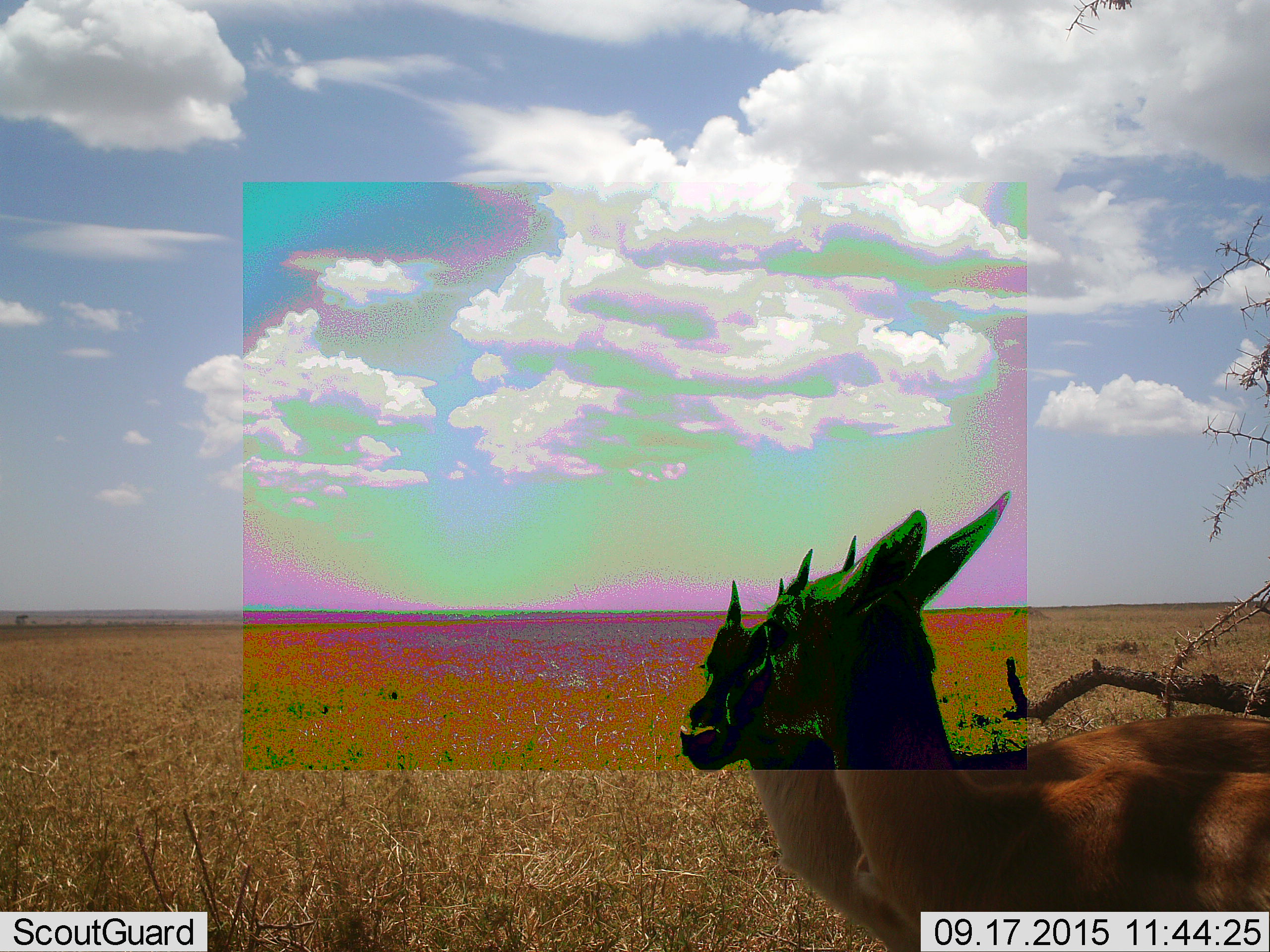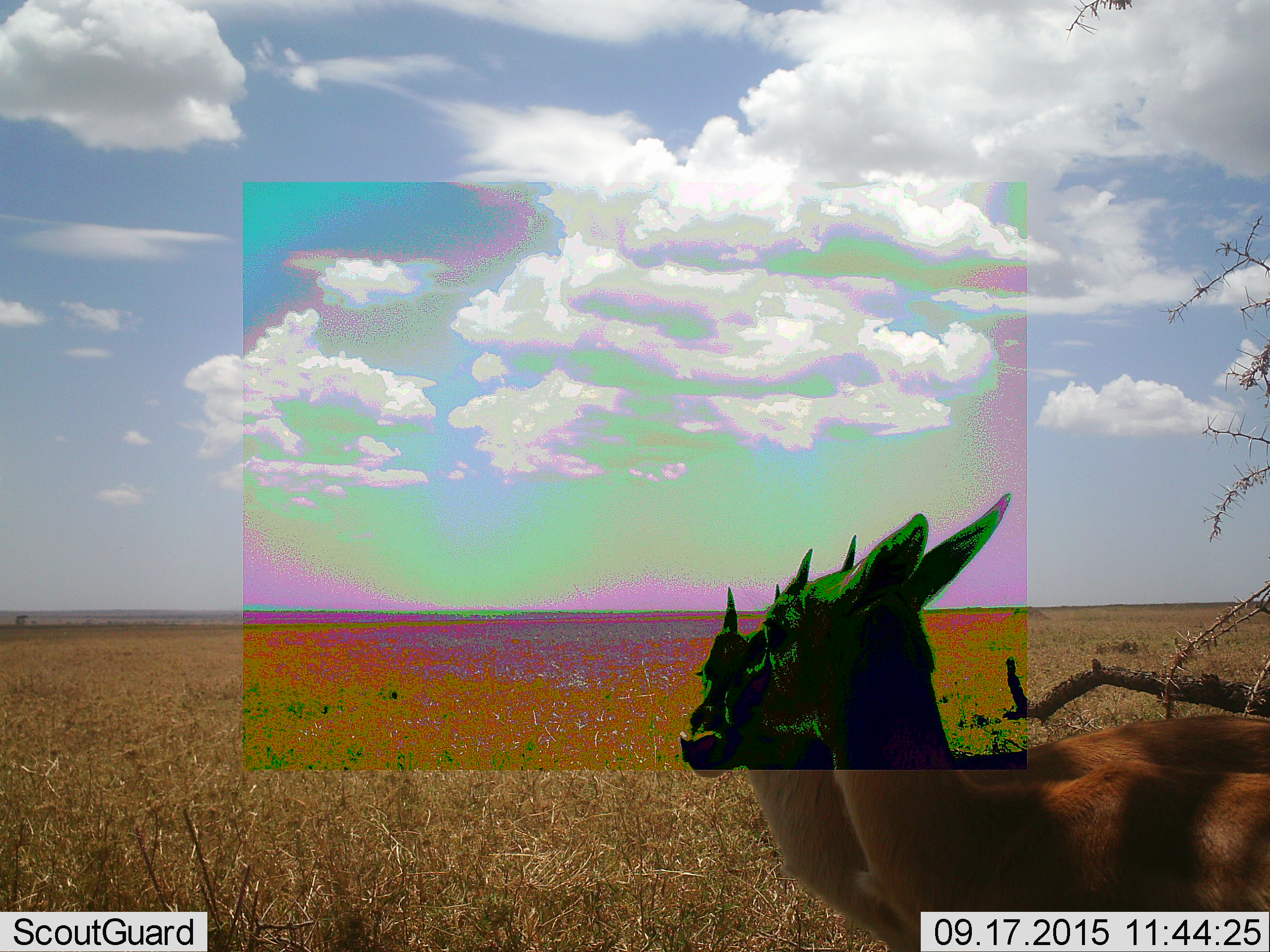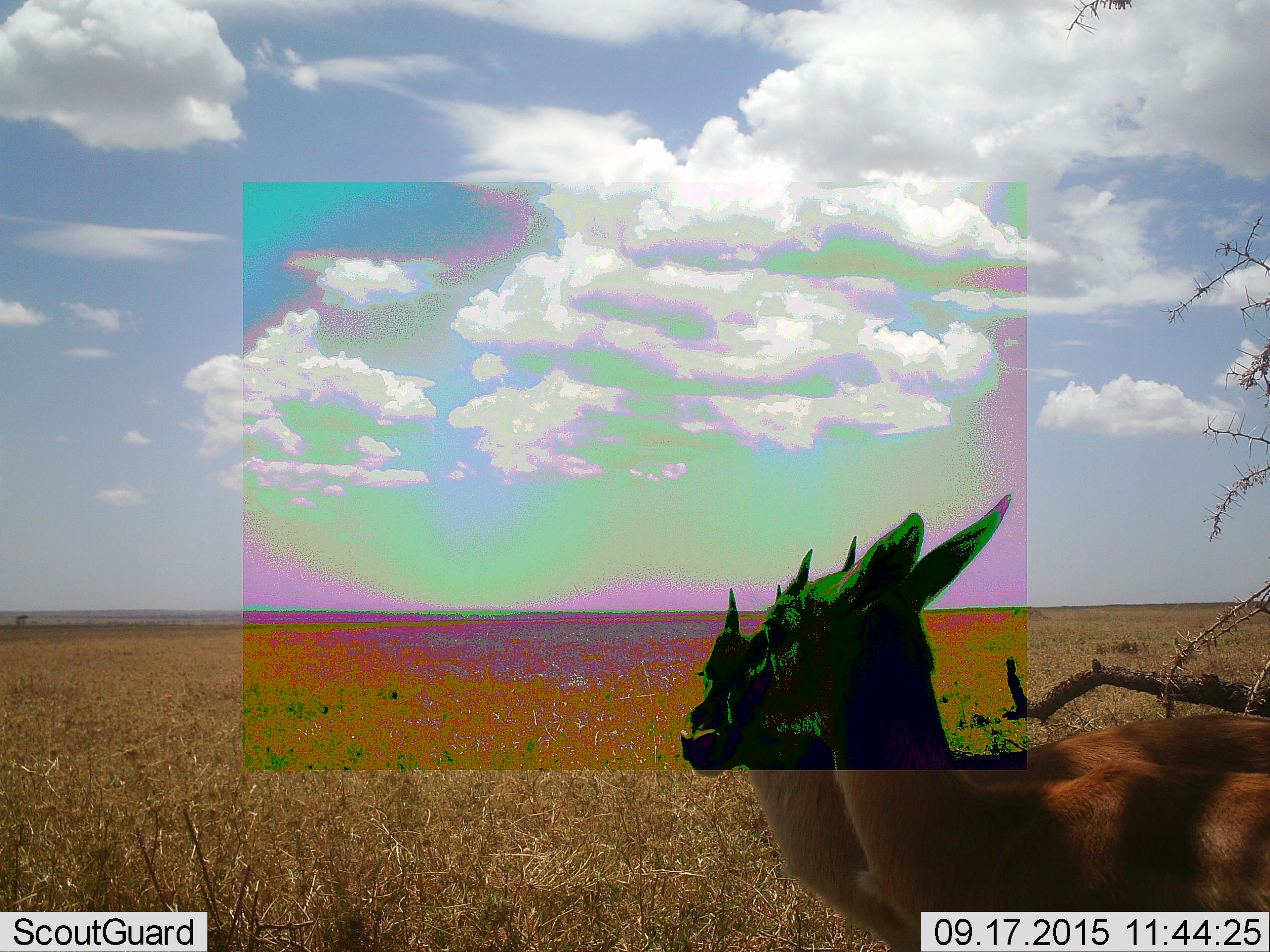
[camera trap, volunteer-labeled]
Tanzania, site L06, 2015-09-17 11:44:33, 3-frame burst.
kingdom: Animalia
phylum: Chordata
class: Mammalia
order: Artiodactyla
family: Bovidae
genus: Eudorcas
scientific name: Eudorcas thomsonii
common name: thomson's gazelle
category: gazellethomsons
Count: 2.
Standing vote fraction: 100%.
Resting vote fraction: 0%.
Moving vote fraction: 0%.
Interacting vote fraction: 0%.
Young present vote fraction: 0%.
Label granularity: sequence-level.